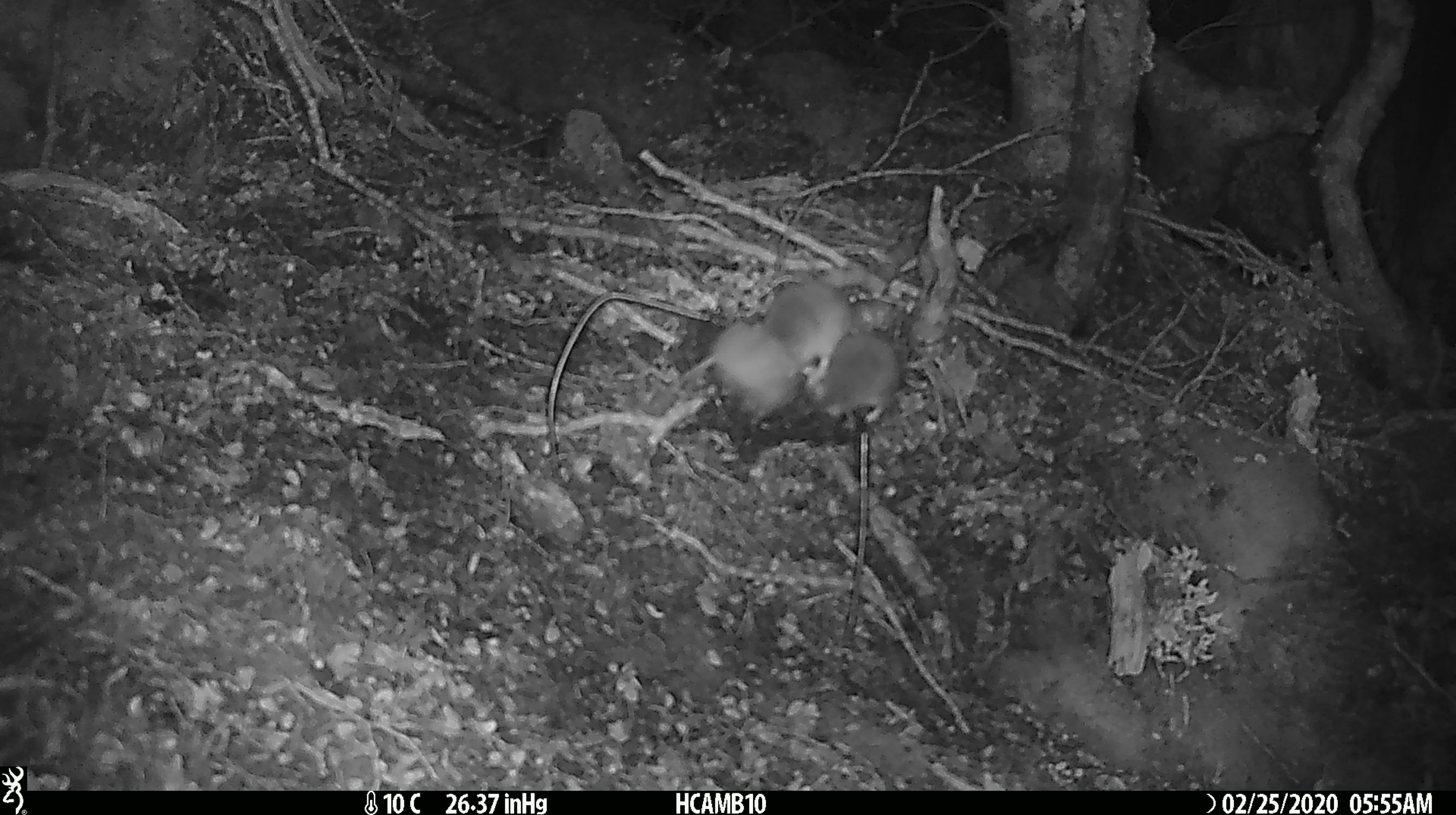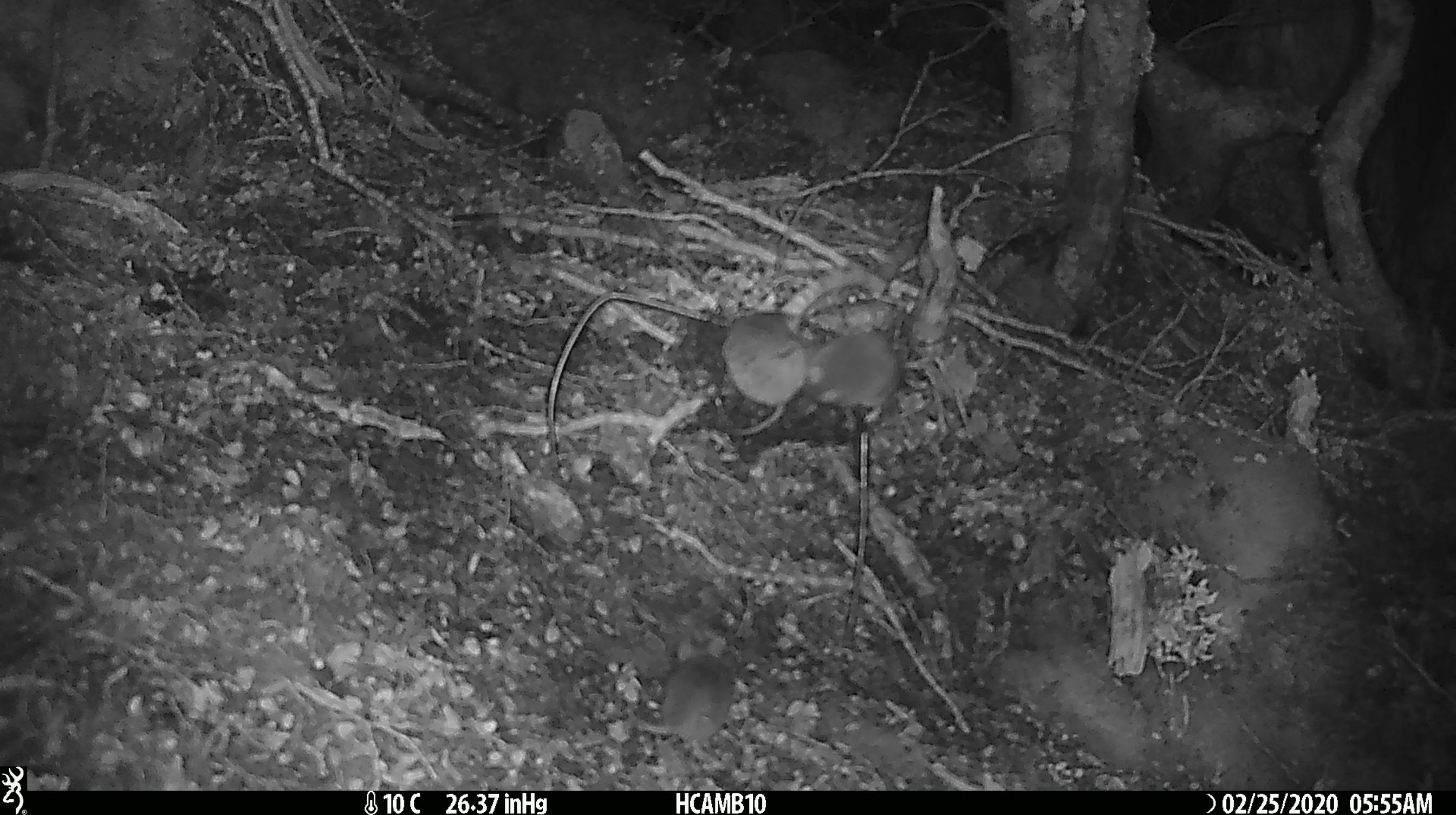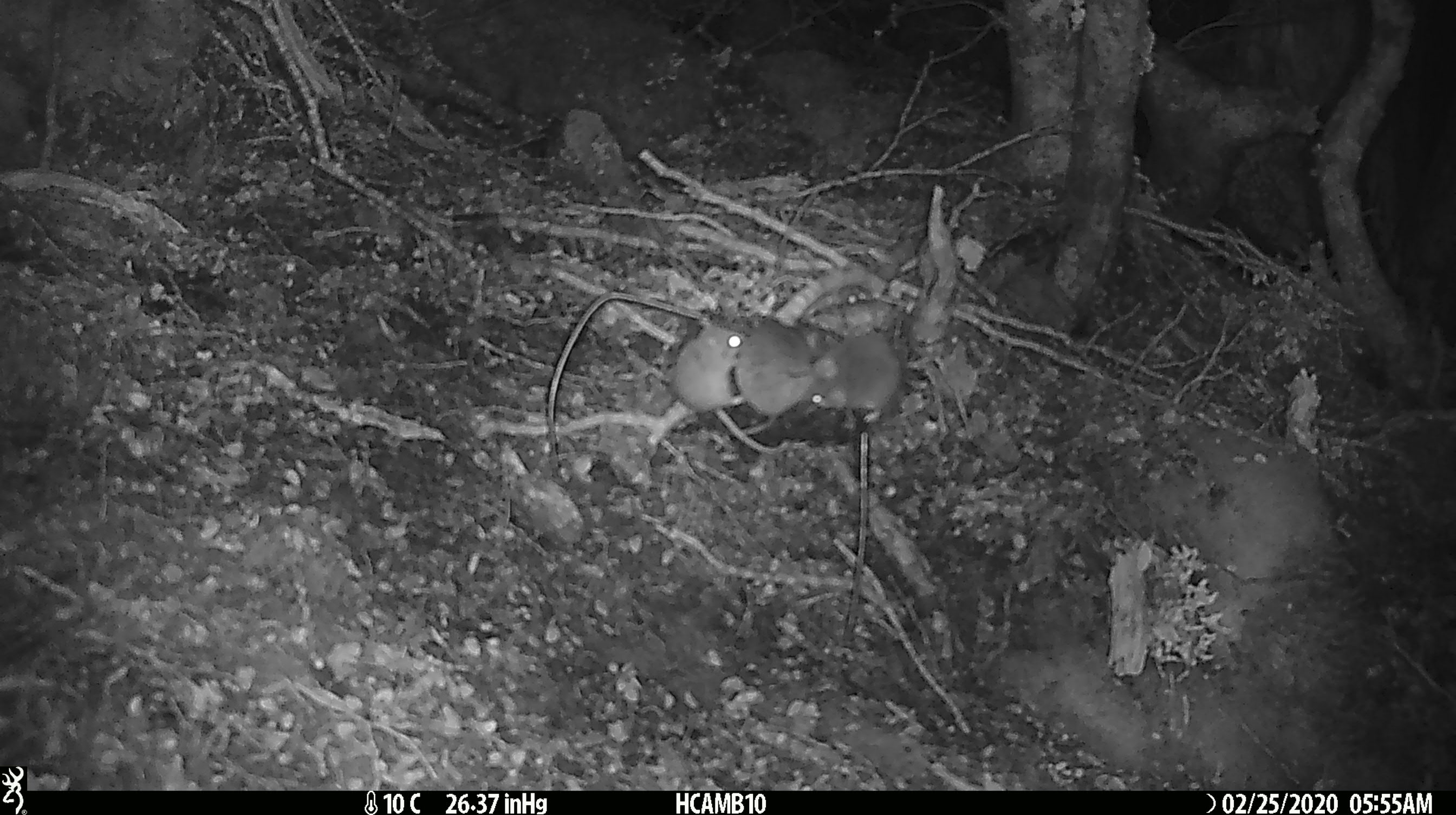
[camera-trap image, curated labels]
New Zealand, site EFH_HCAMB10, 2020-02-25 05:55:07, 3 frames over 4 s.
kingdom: Animalia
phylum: Chordata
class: Mammalia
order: Rodentia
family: Muridae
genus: Mus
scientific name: Mus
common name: mouse